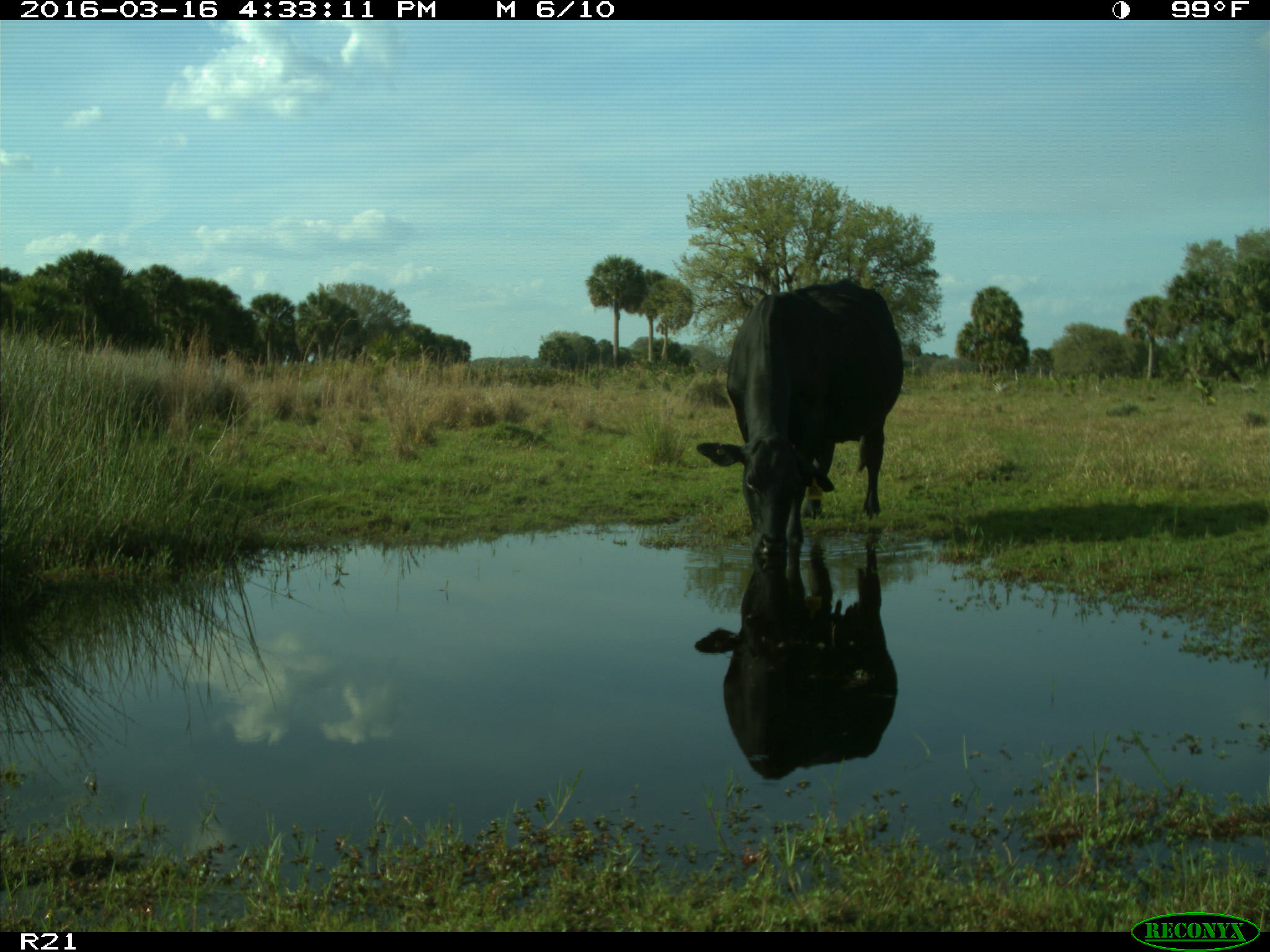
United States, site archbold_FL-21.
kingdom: Animalia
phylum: Chordata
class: Mammalia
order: Artiodactyla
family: Bovidae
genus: Bos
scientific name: Bos taurus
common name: domestic cow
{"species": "Bos taurus (domestic cow)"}